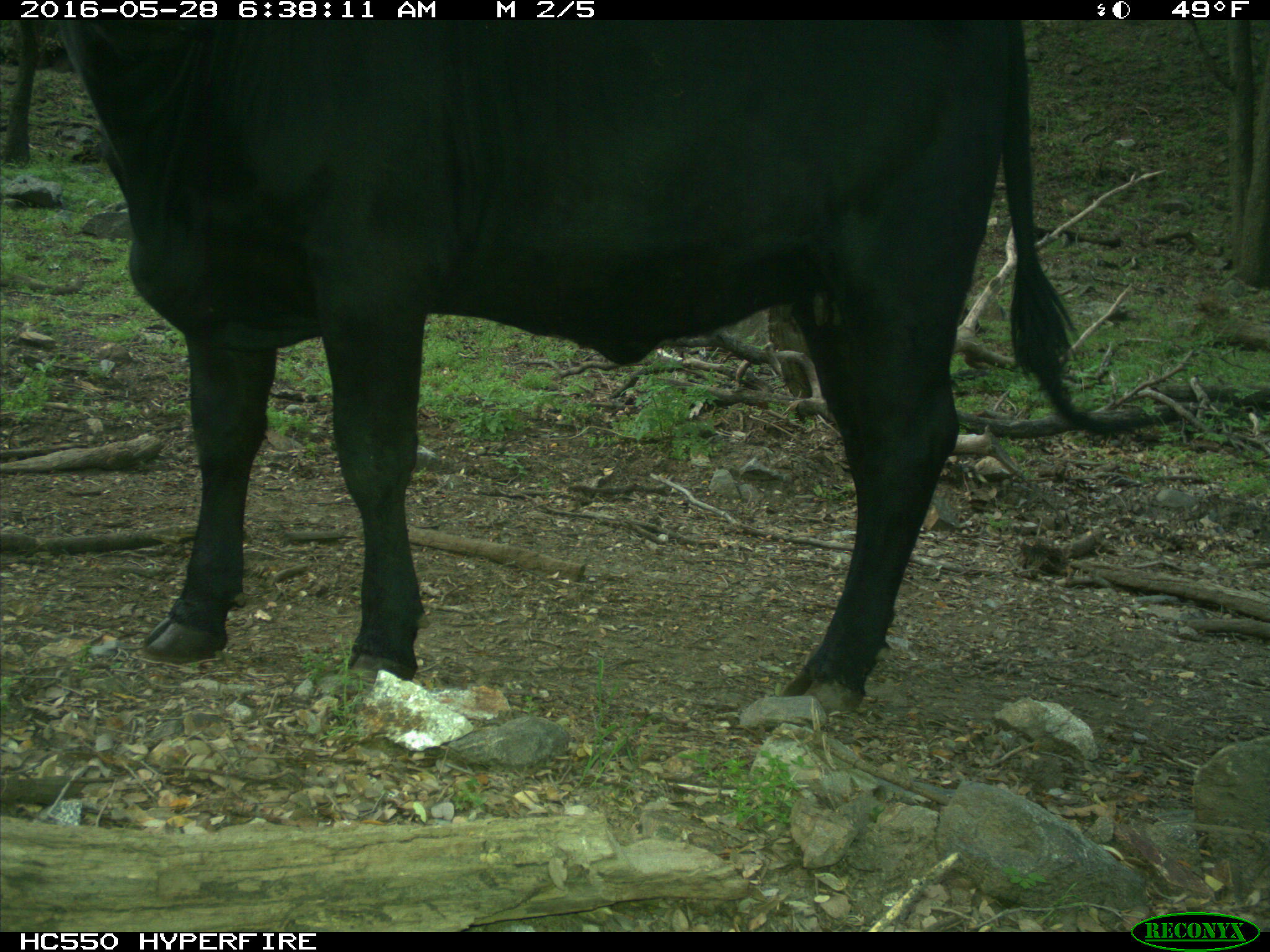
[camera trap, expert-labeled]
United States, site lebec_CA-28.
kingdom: Animalia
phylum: Chordata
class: Mammalia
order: Artiodactyla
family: Bovidae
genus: Bos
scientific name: Bos taurus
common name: domestic cow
Bos taurus (domestic cow).